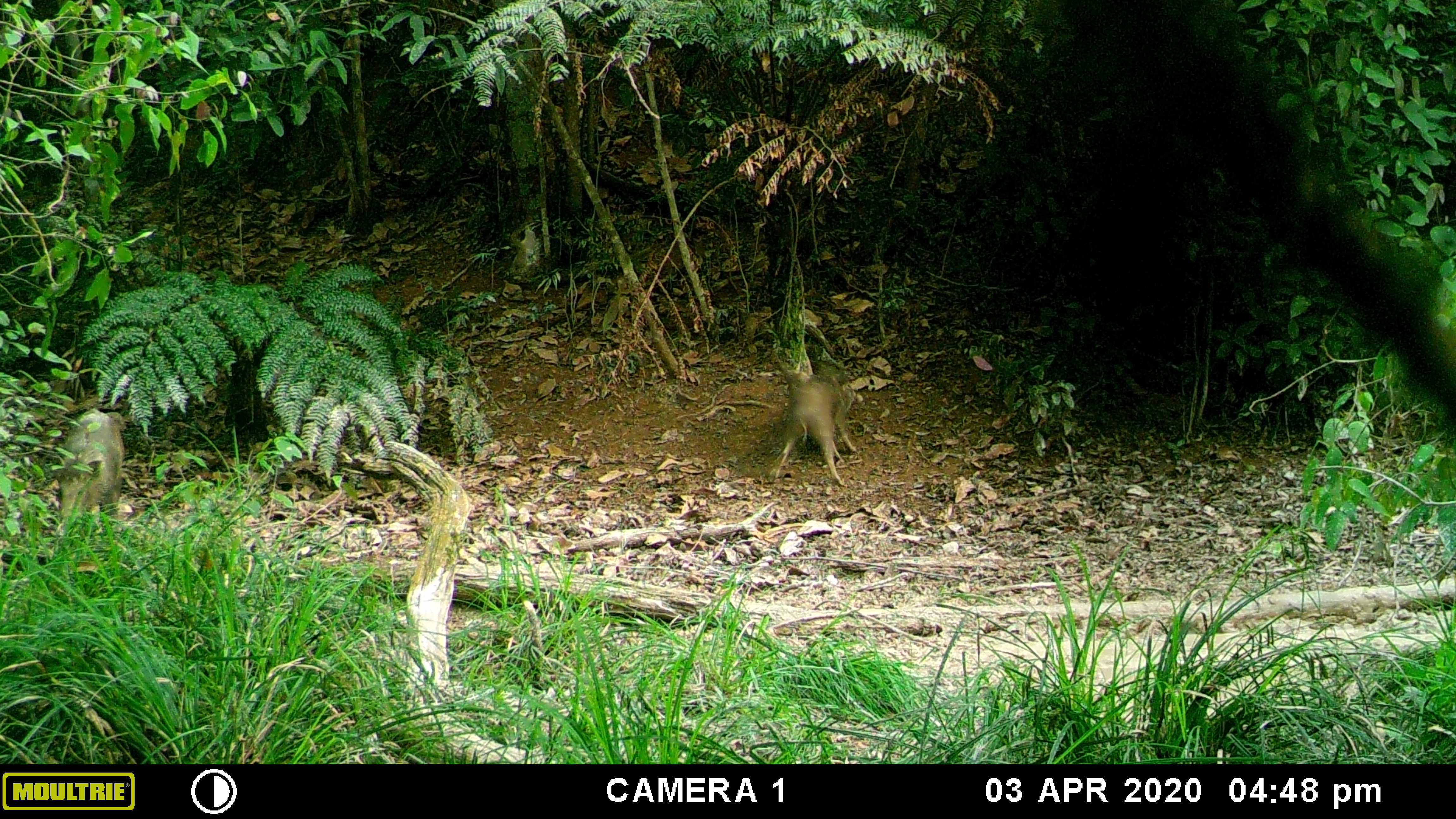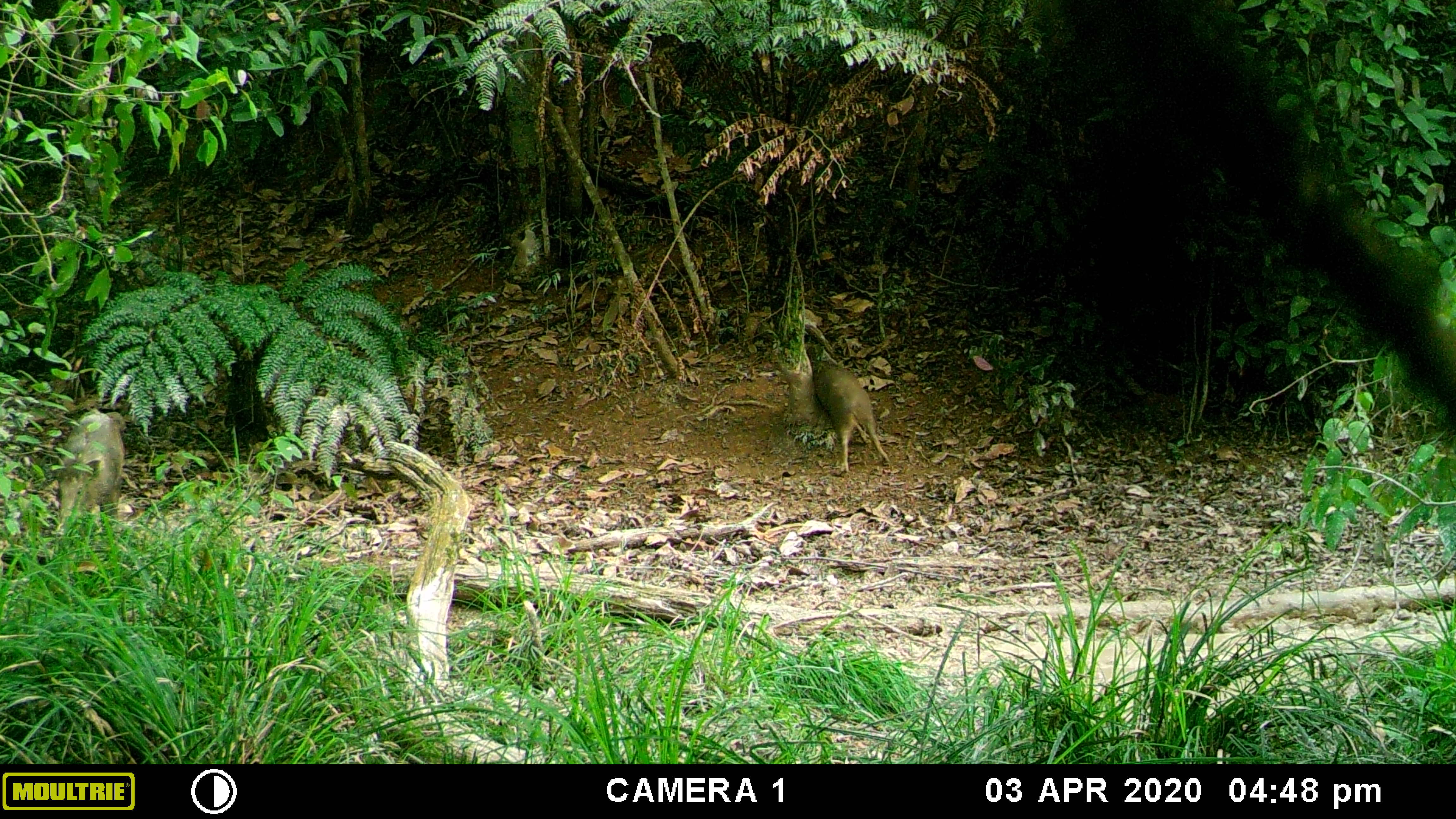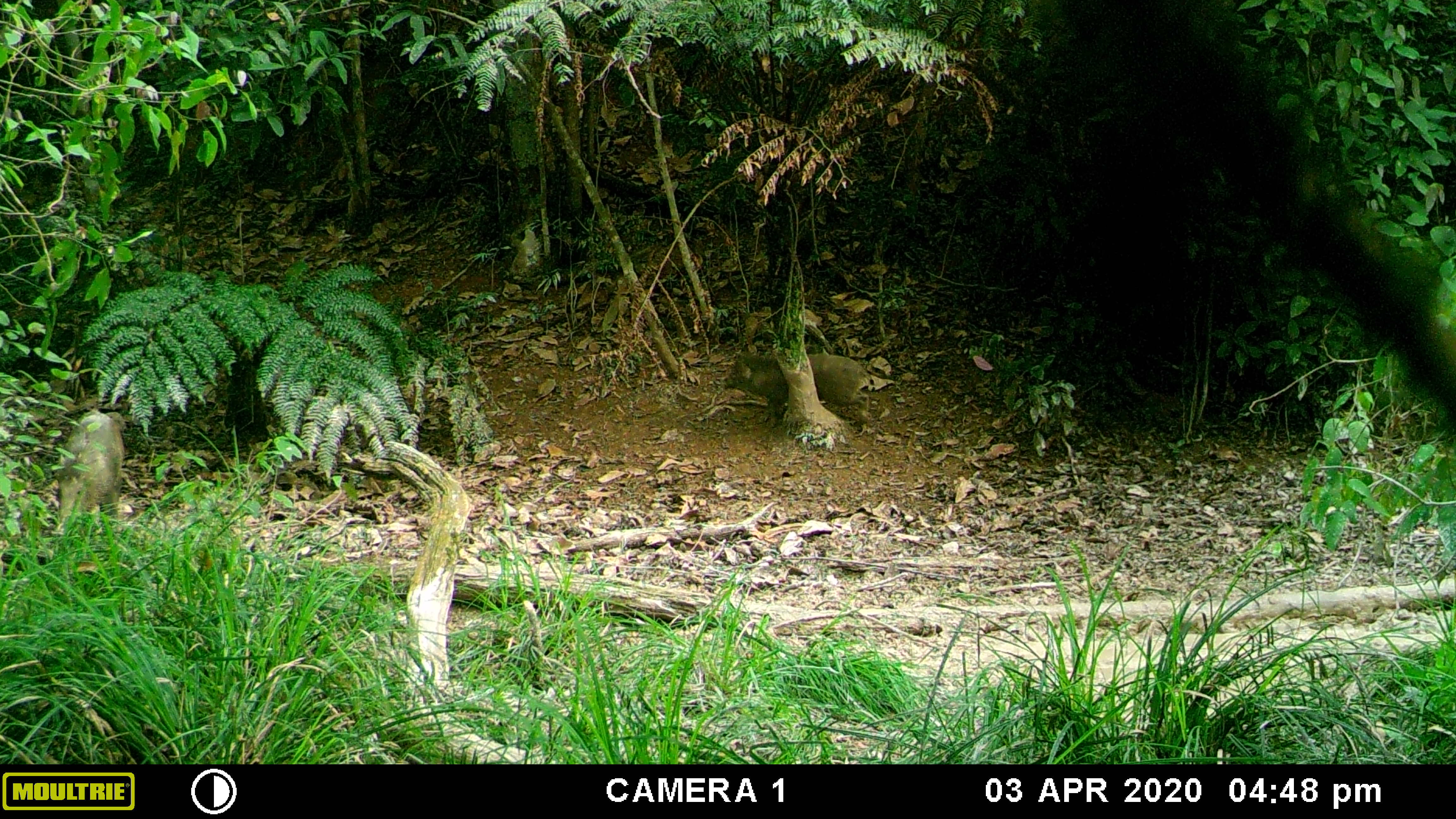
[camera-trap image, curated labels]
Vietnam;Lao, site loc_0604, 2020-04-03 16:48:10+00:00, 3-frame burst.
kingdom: Animalia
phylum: Chordata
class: Mammalia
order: Artiodactyla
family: Suidae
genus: Sus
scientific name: Sus scrofa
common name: eurasian wild pig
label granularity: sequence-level